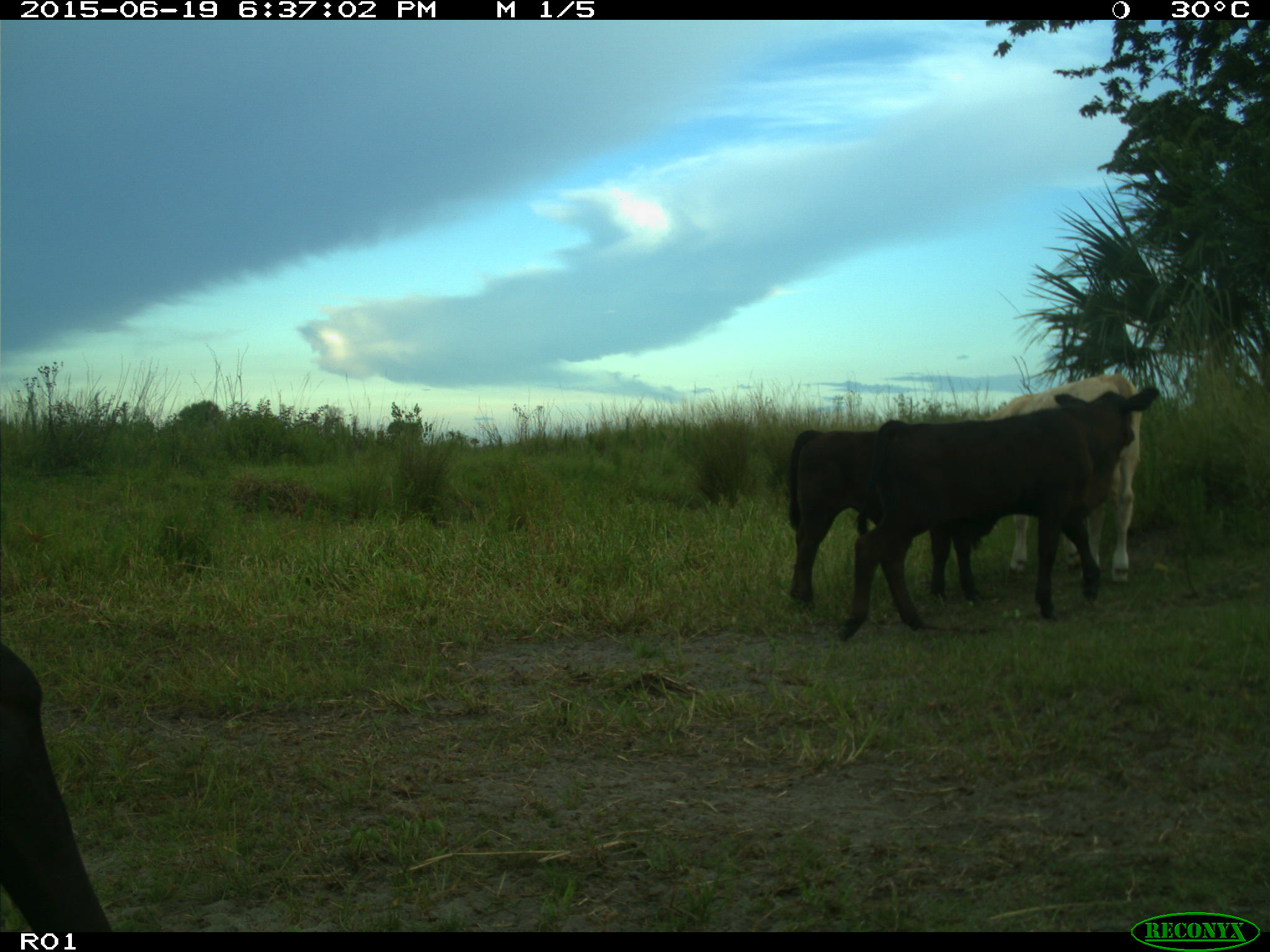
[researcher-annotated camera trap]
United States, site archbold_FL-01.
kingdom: Animalia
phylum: Chordata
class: Mammalia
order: Artiodactyla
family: Bovidae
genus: Bos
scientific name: Bos taurus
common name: domestic cow